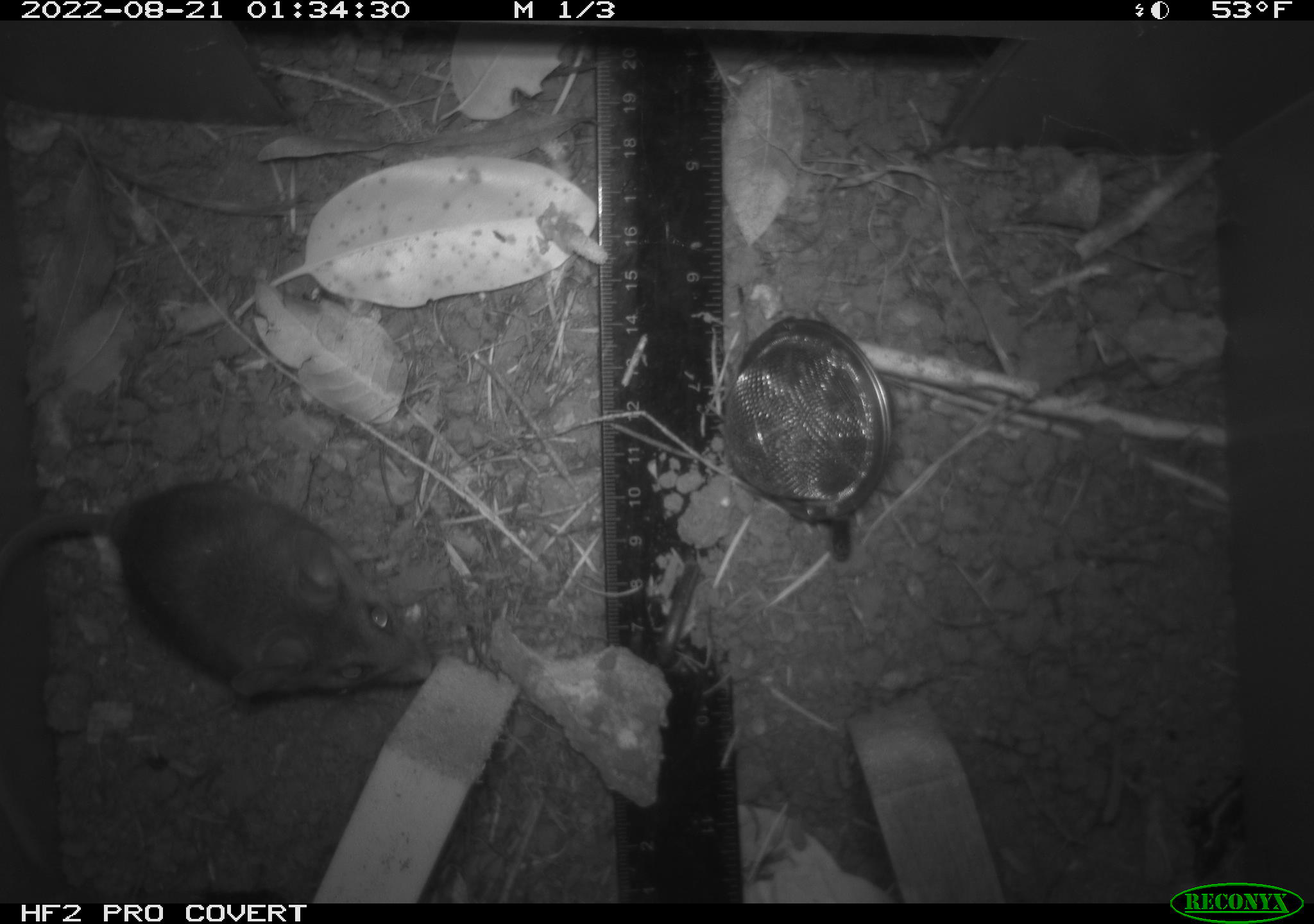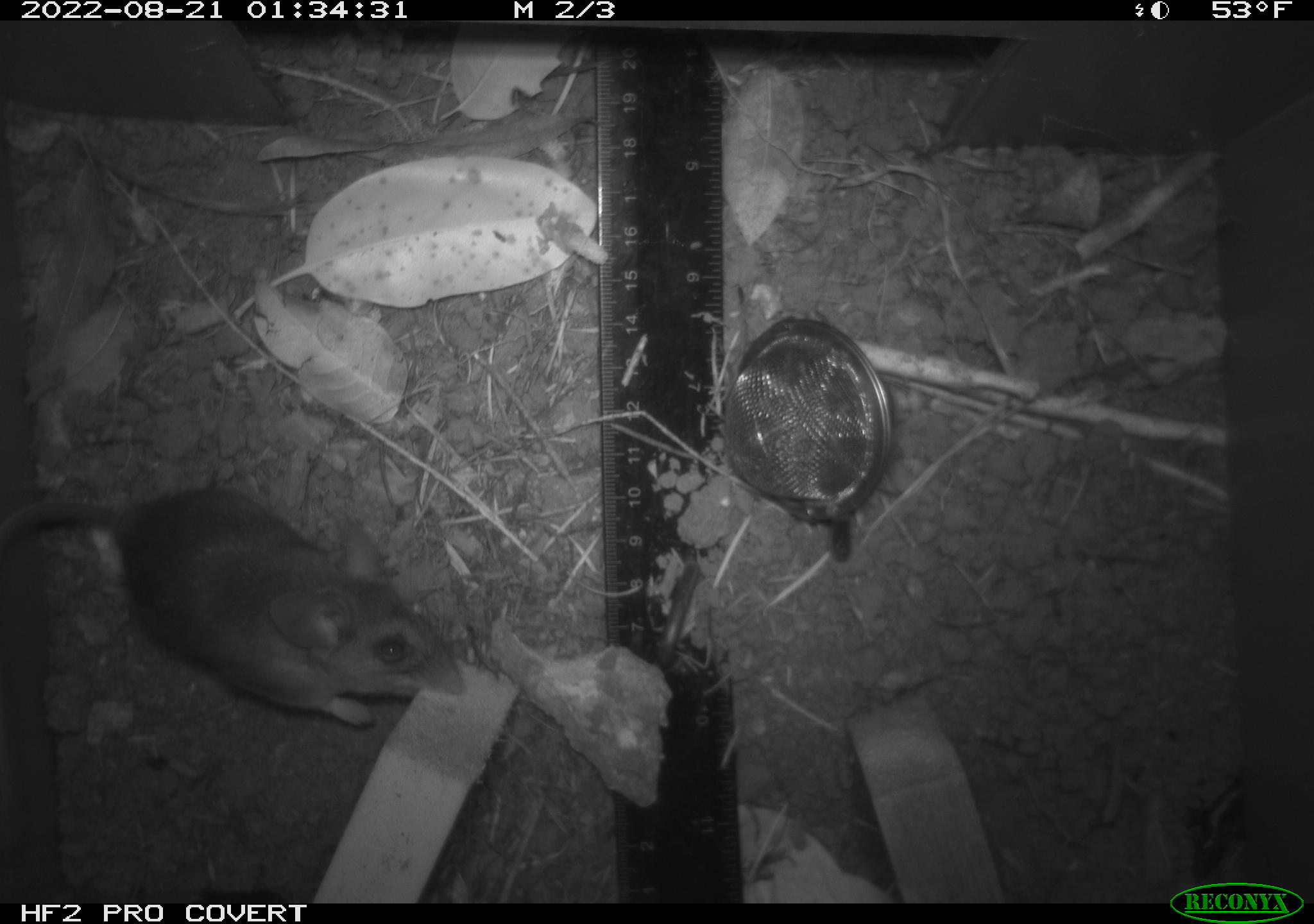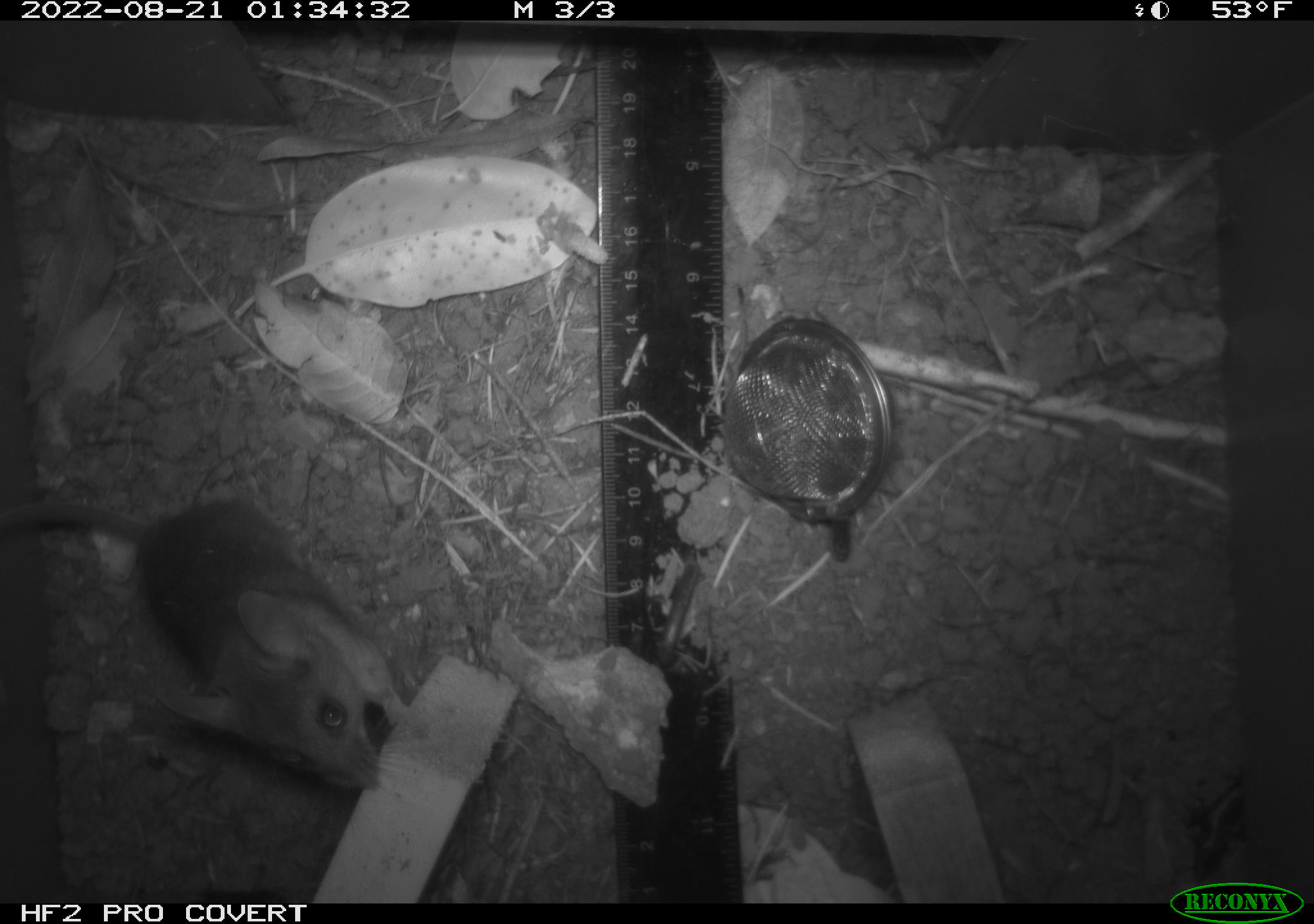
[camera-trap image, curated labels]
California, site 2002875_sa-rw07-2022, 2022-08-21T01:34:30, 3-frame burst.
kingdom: Animalia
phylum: Chordata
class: Mammalia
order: Rodentia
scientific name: Rodentia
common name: mouse species